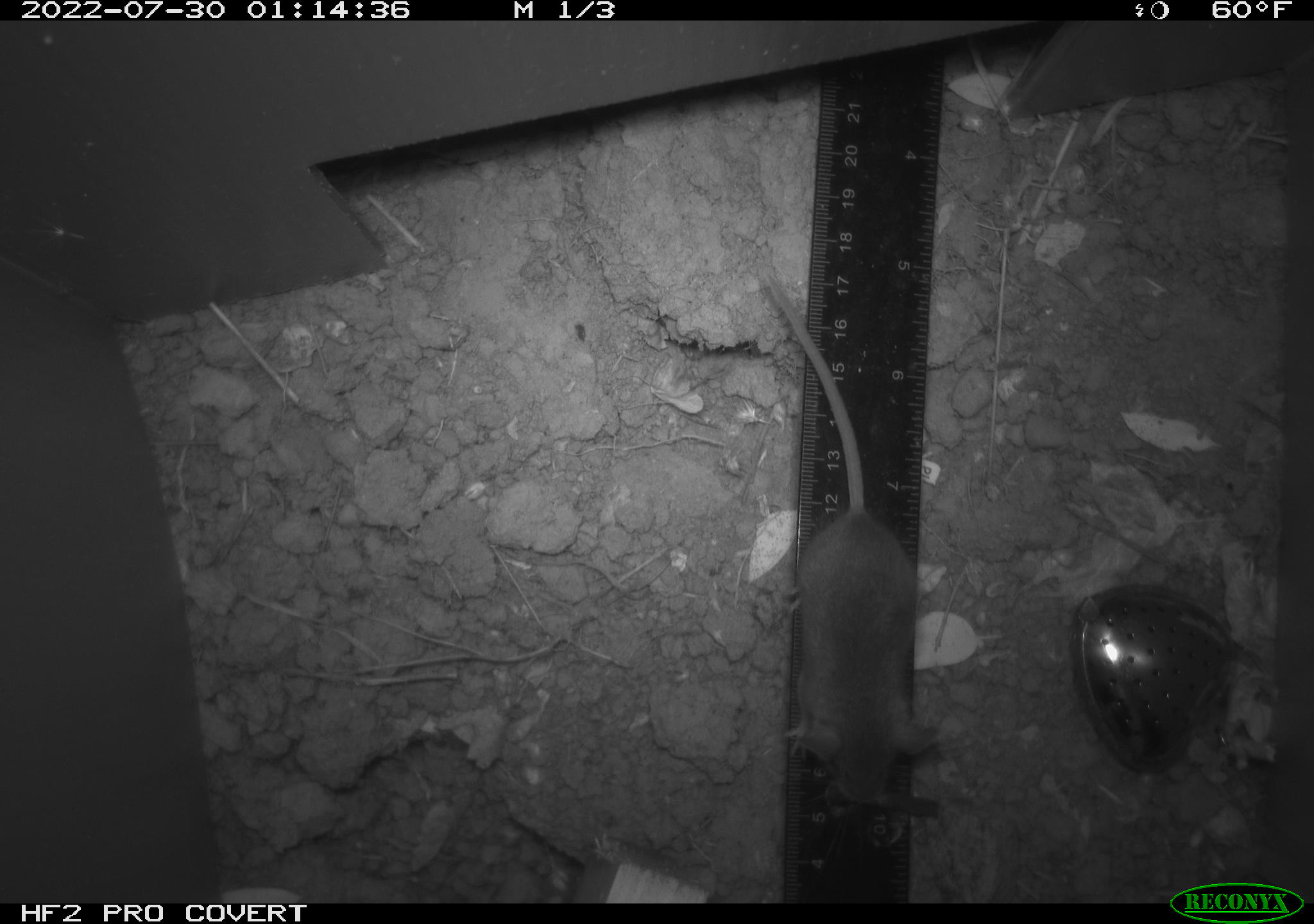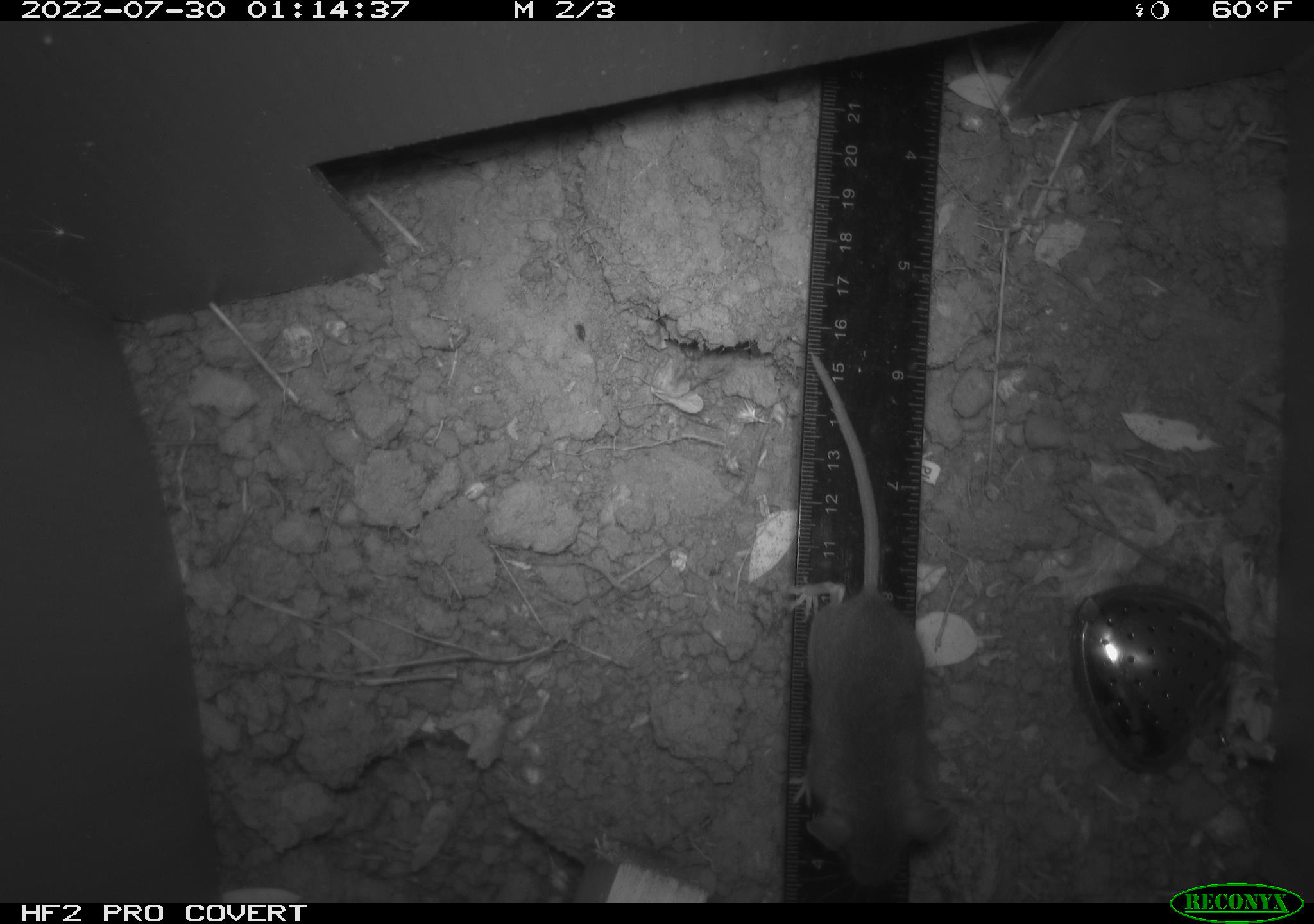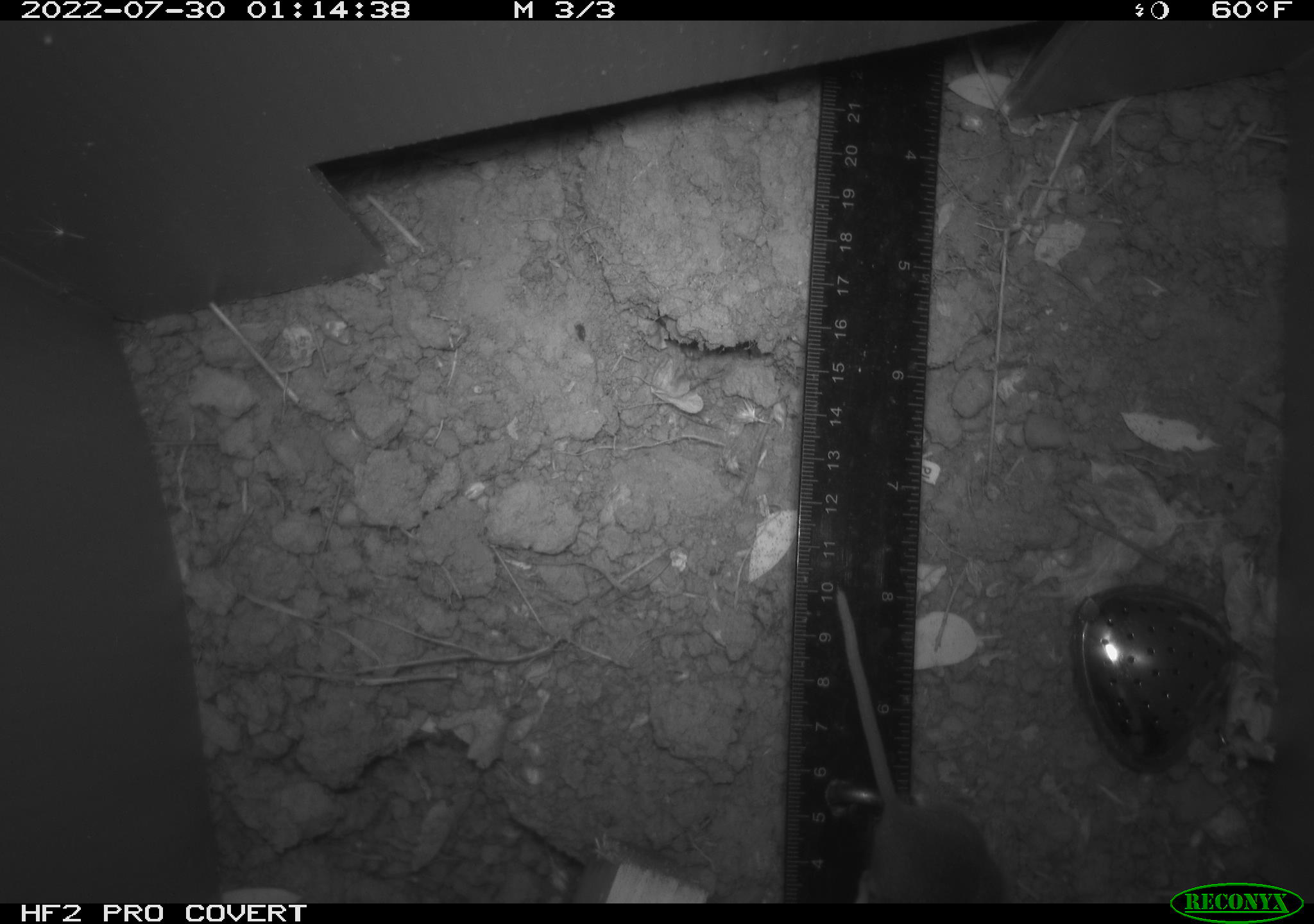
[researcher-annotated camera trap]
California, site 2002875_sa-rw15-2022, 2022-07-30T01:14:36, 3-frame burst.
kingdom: Animalia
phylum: Chordata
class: Mammalia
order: Rodentia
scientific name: Rodentia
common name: mouse species